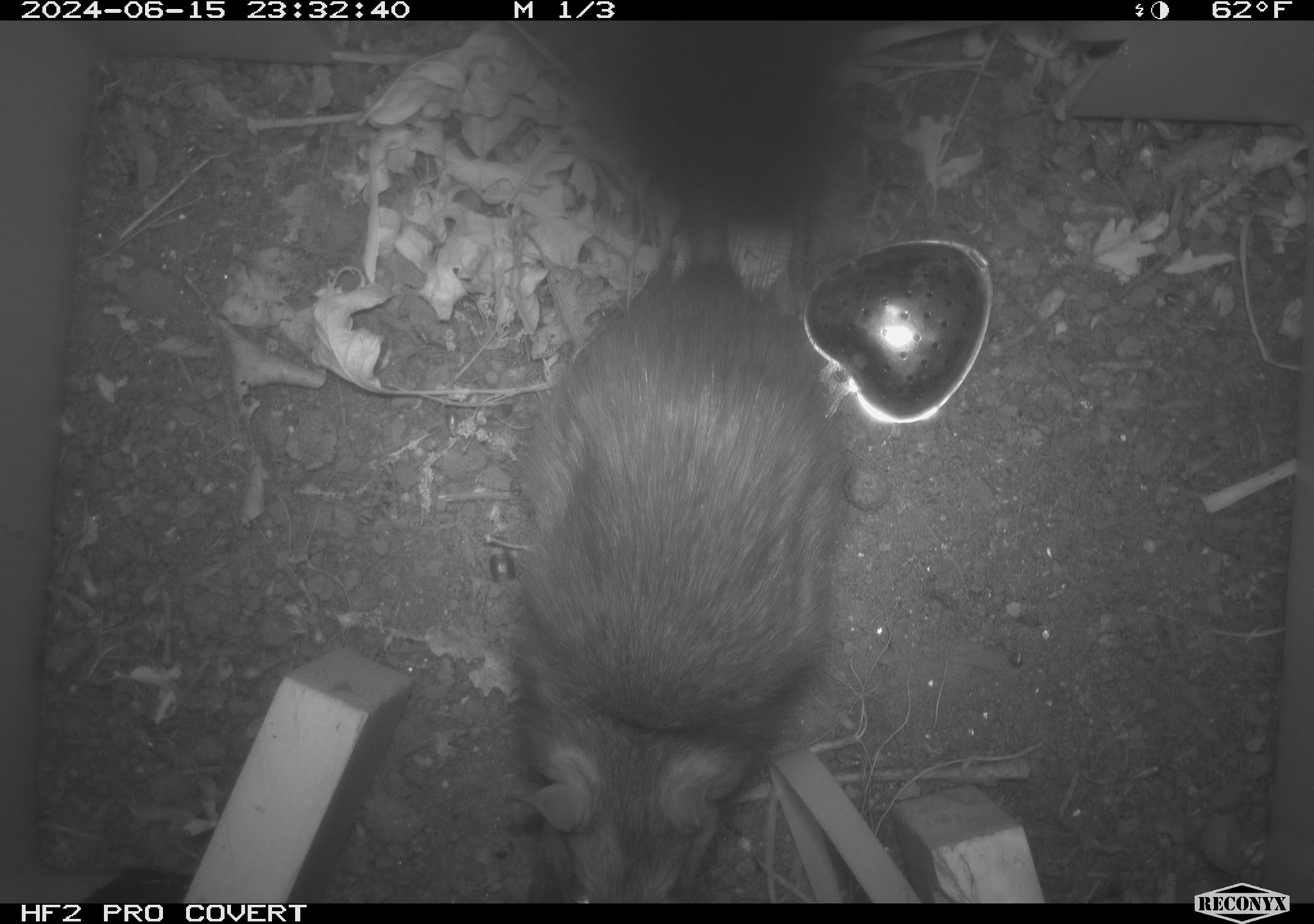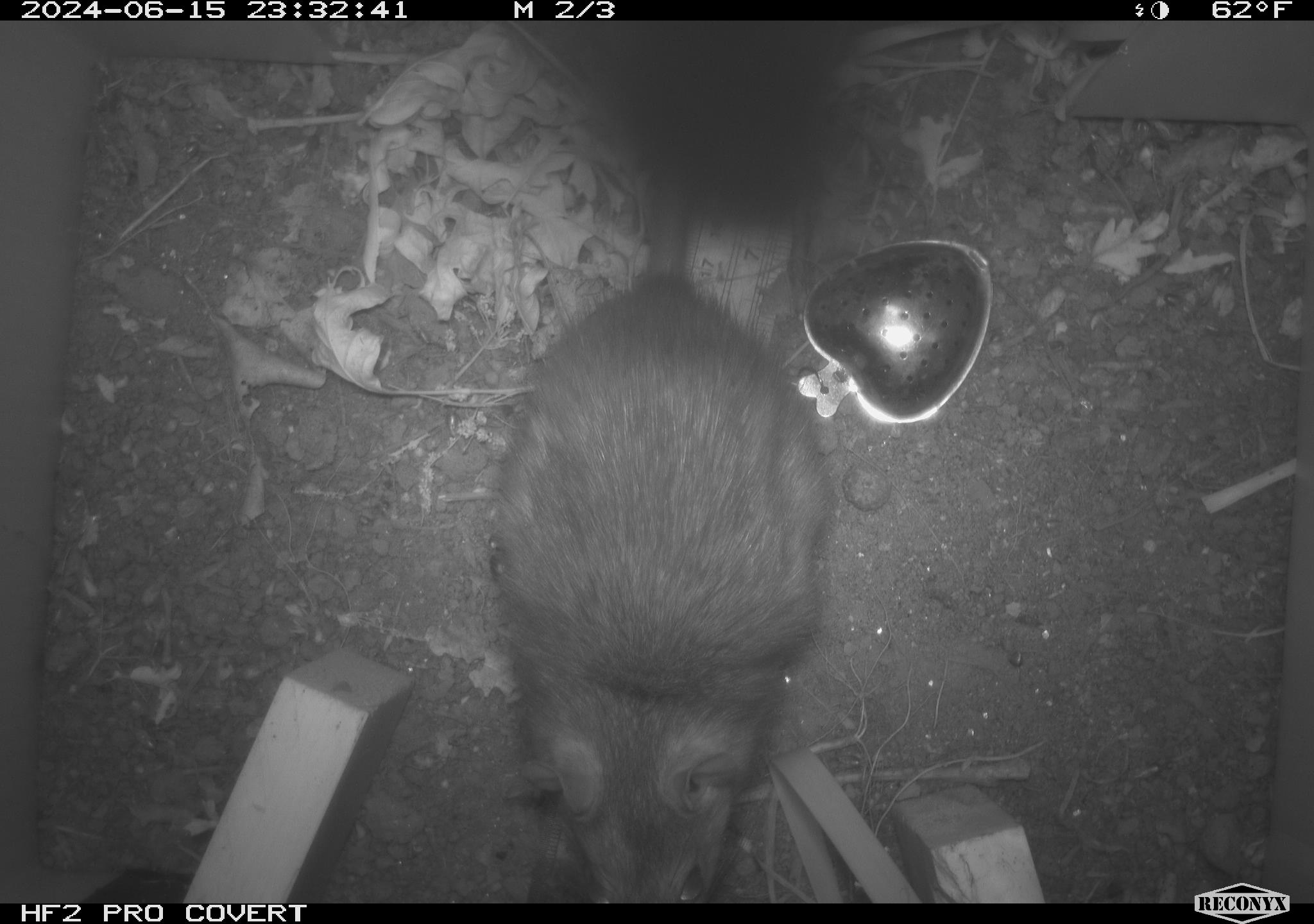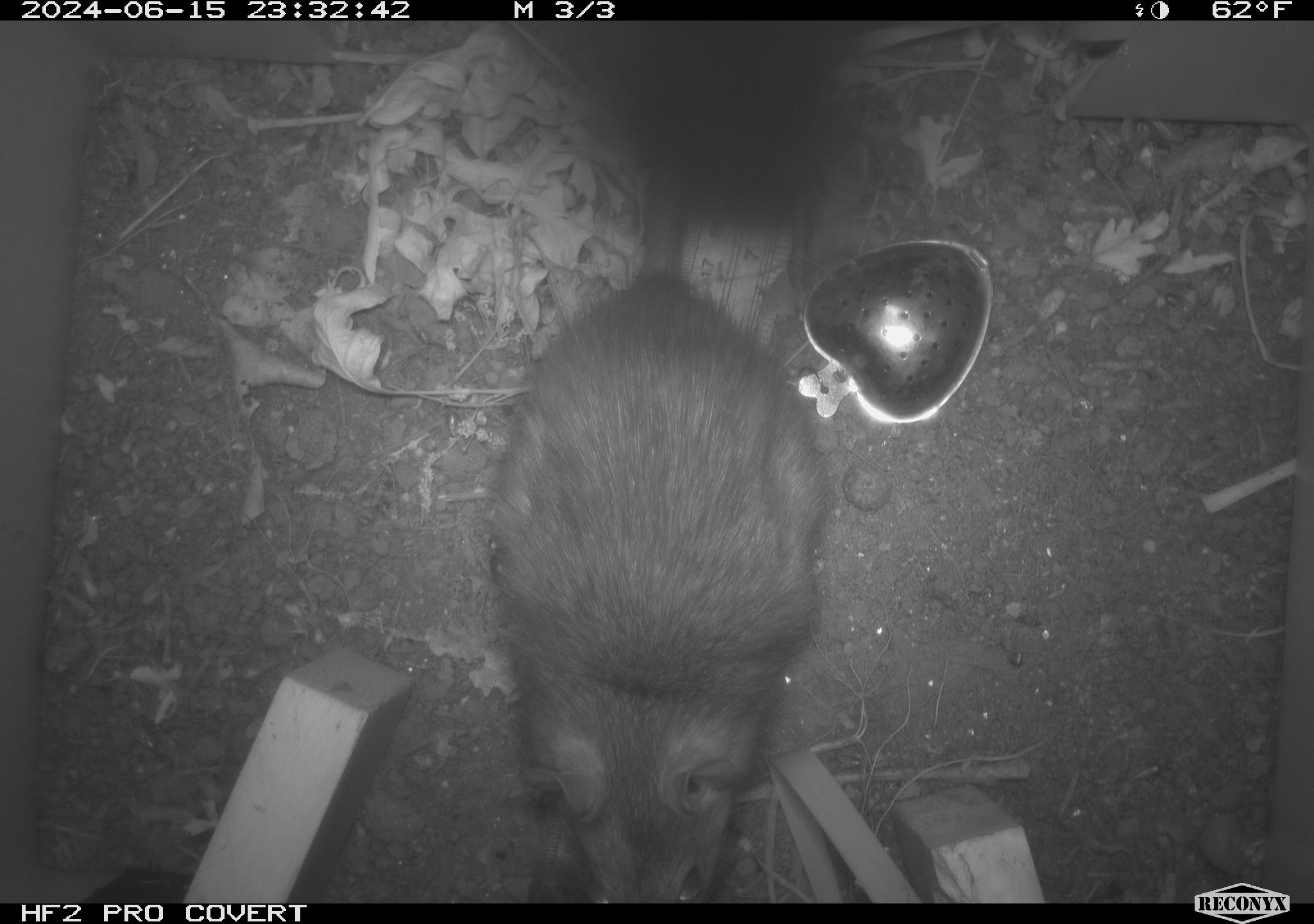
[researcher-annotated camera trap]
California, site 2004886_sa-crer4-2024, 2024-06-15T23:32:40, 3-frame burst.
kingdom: Animalia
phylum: Chordata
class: Mammalia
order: Rodentia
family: Muridae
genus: Rattus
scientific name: Rattus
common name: rat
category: rattus species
Rattus species (rat) (Rattus).